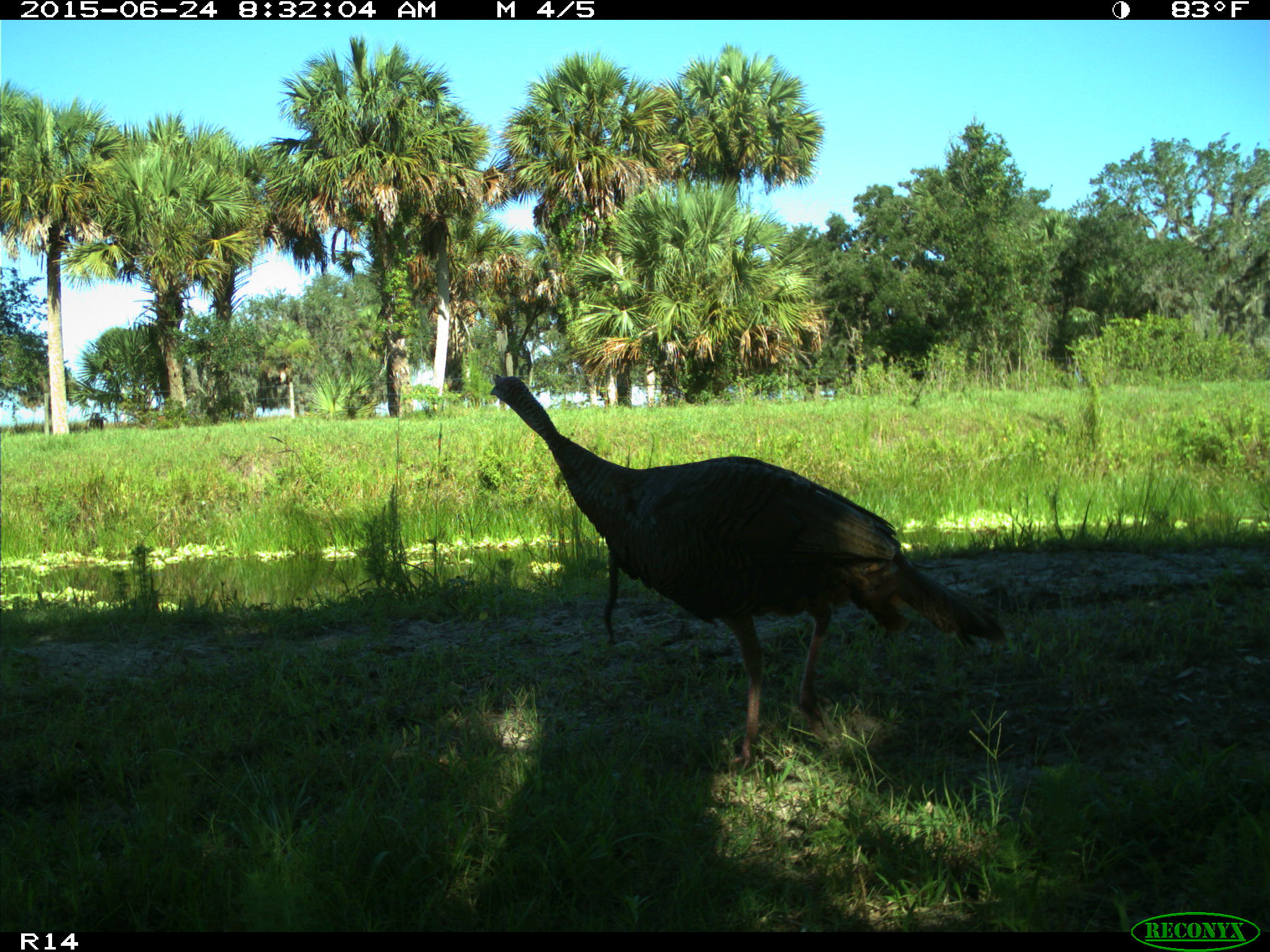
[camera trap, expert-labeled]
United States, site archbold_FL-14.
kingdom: Animalia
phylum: Chordata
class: Mammalia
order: Artiodactyla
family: Bovidae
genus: Bos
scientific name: Bos taurus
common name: domestic cow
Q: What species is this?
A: Bos taurus (domestic cow).